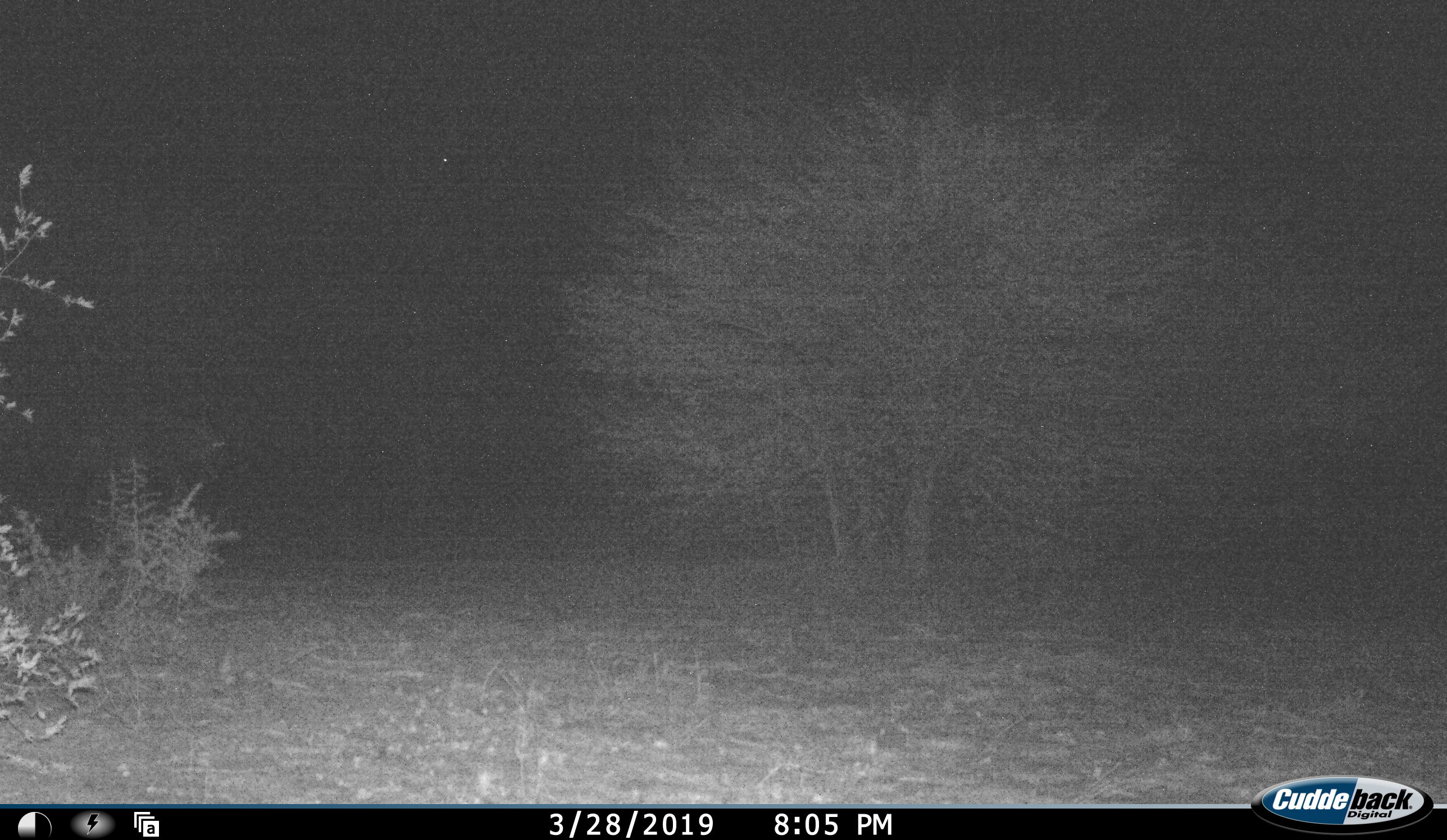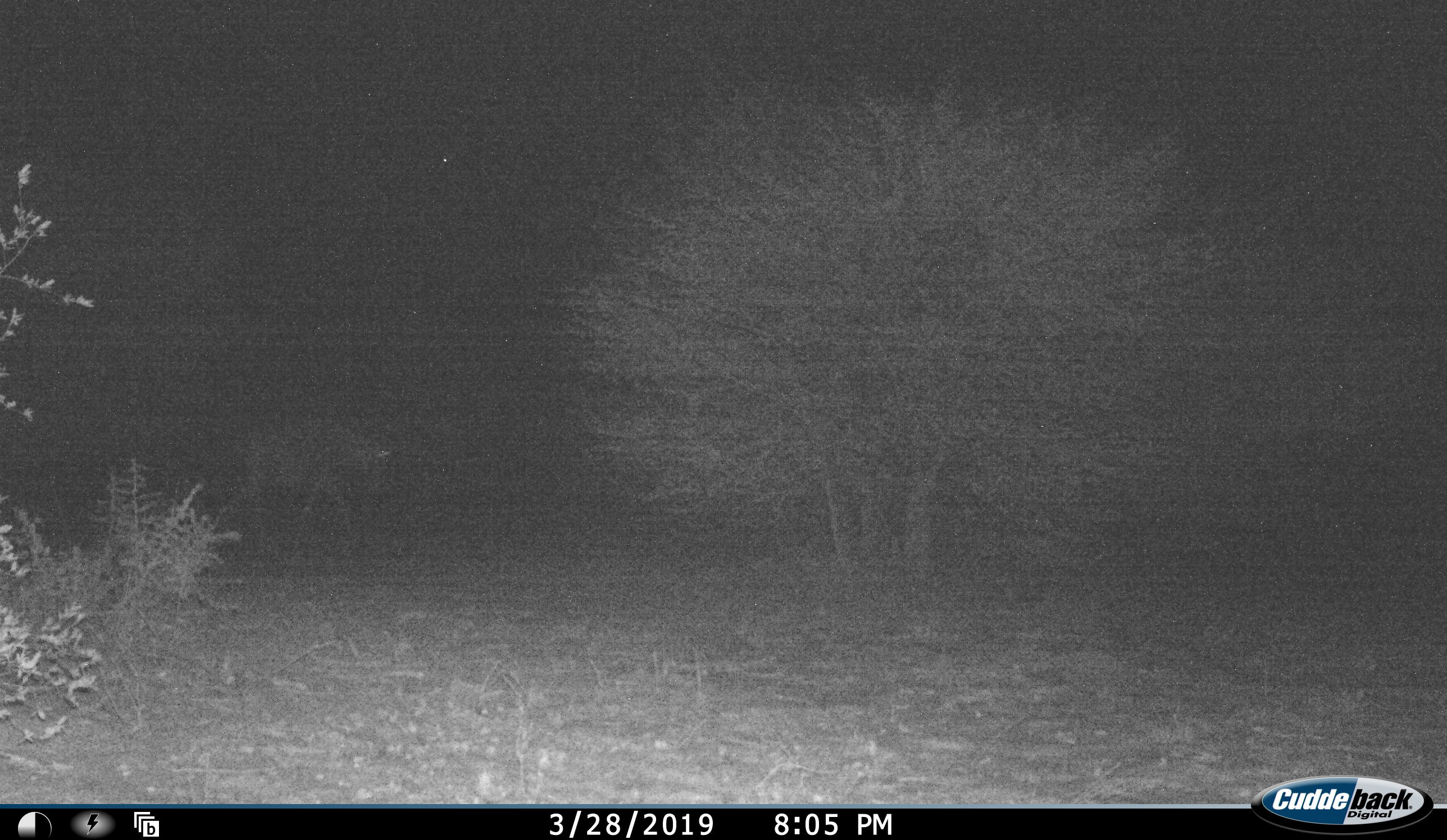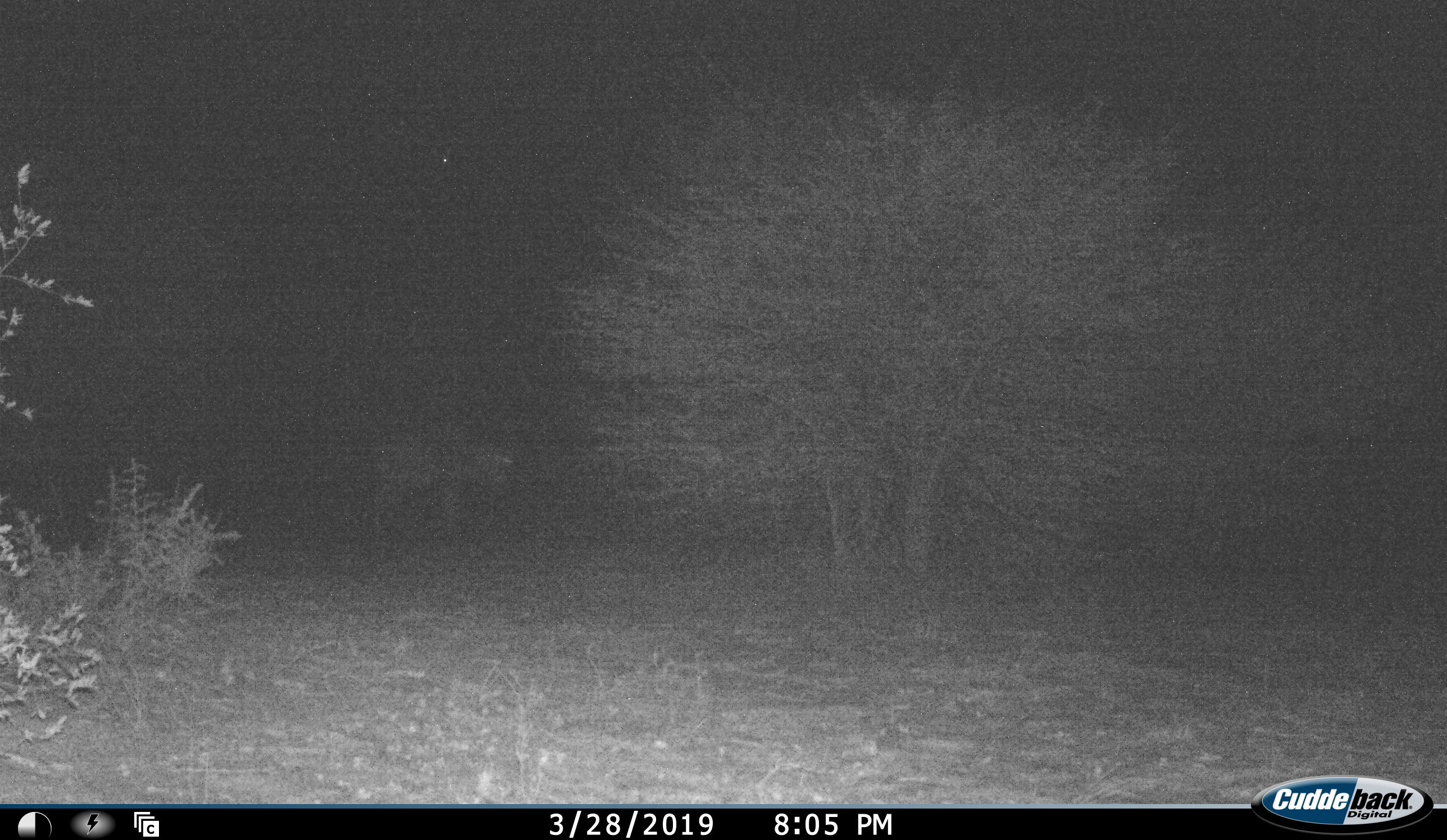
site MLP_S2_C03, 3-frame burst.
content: unidentified animal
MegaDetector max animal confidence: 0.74